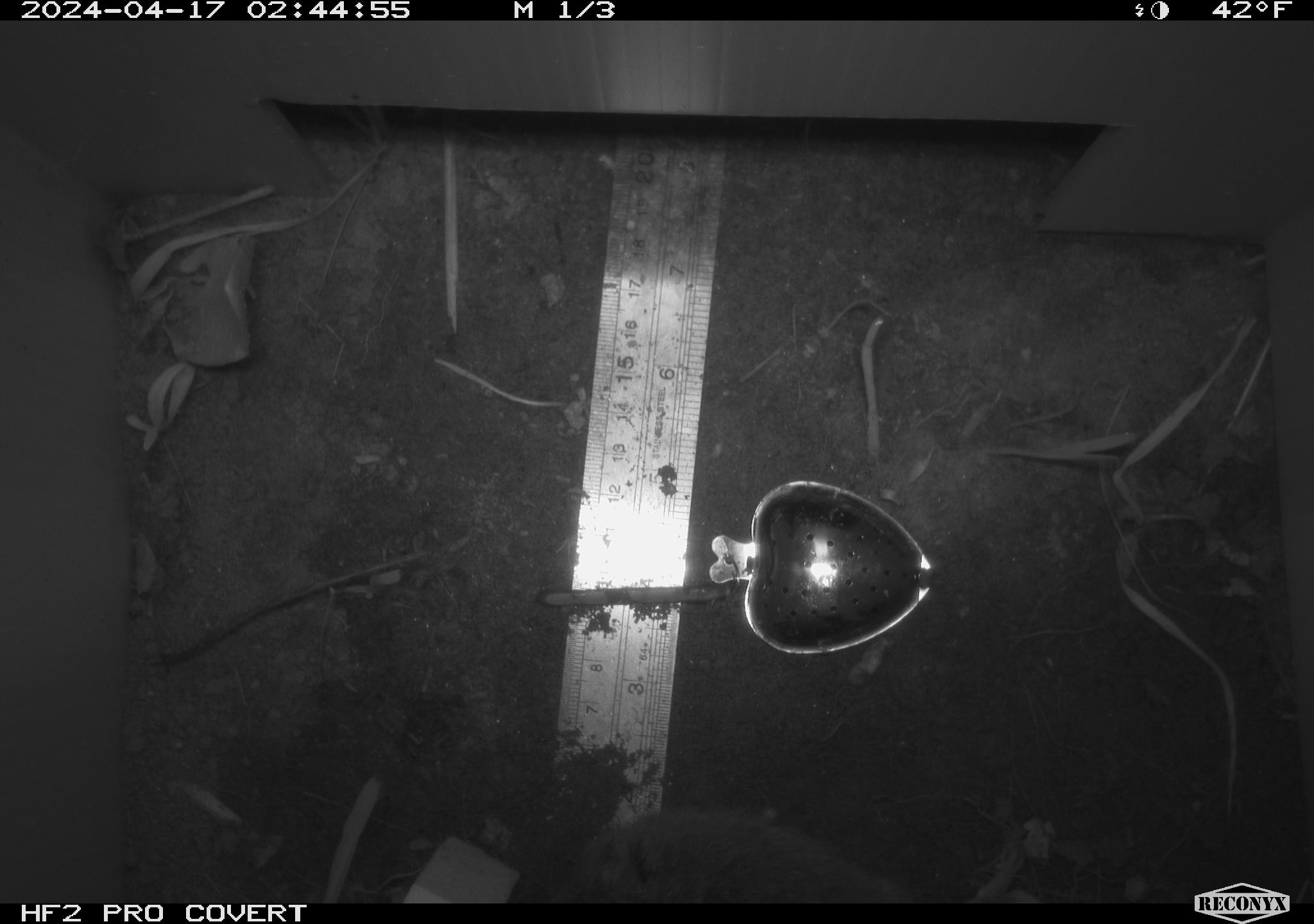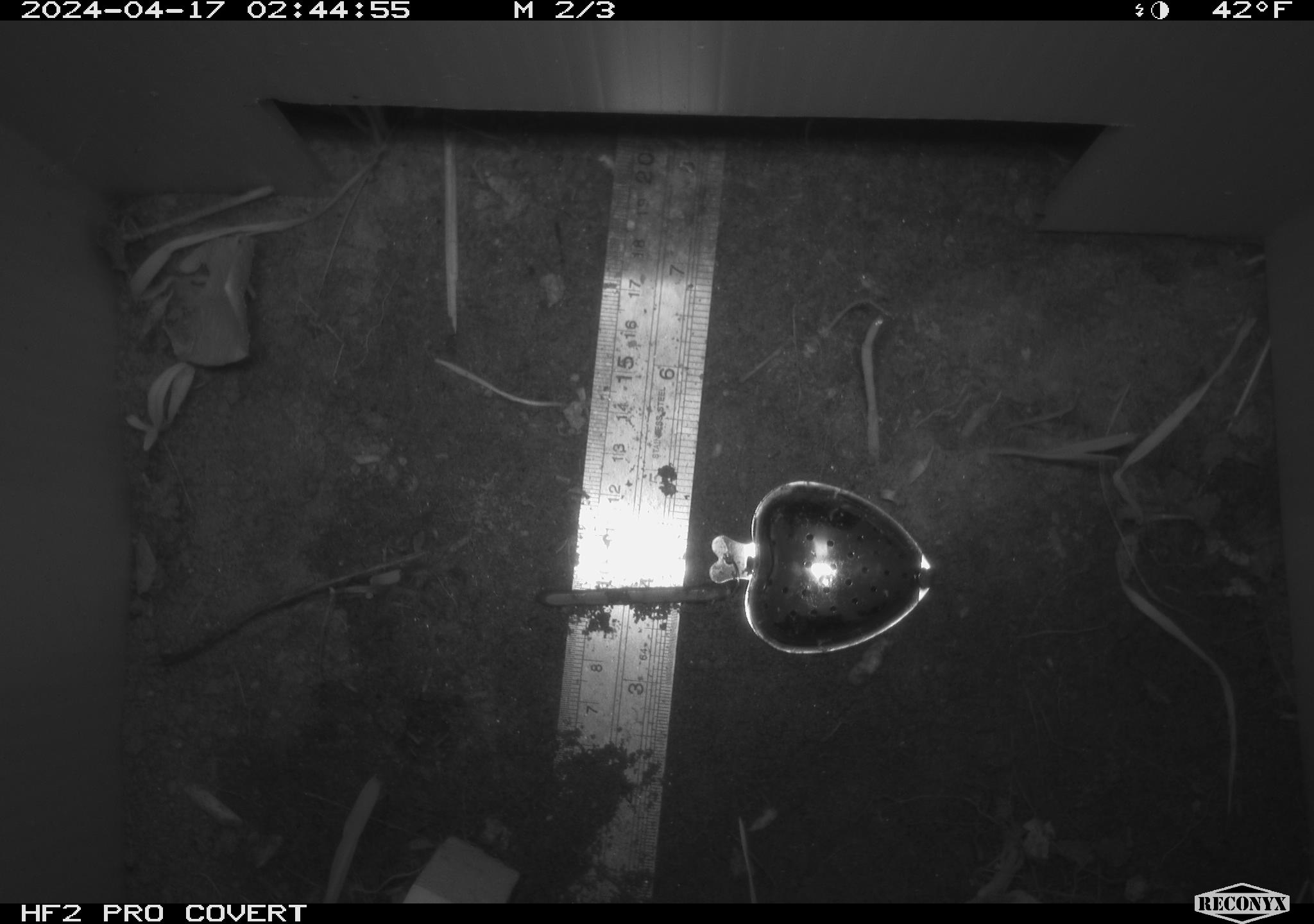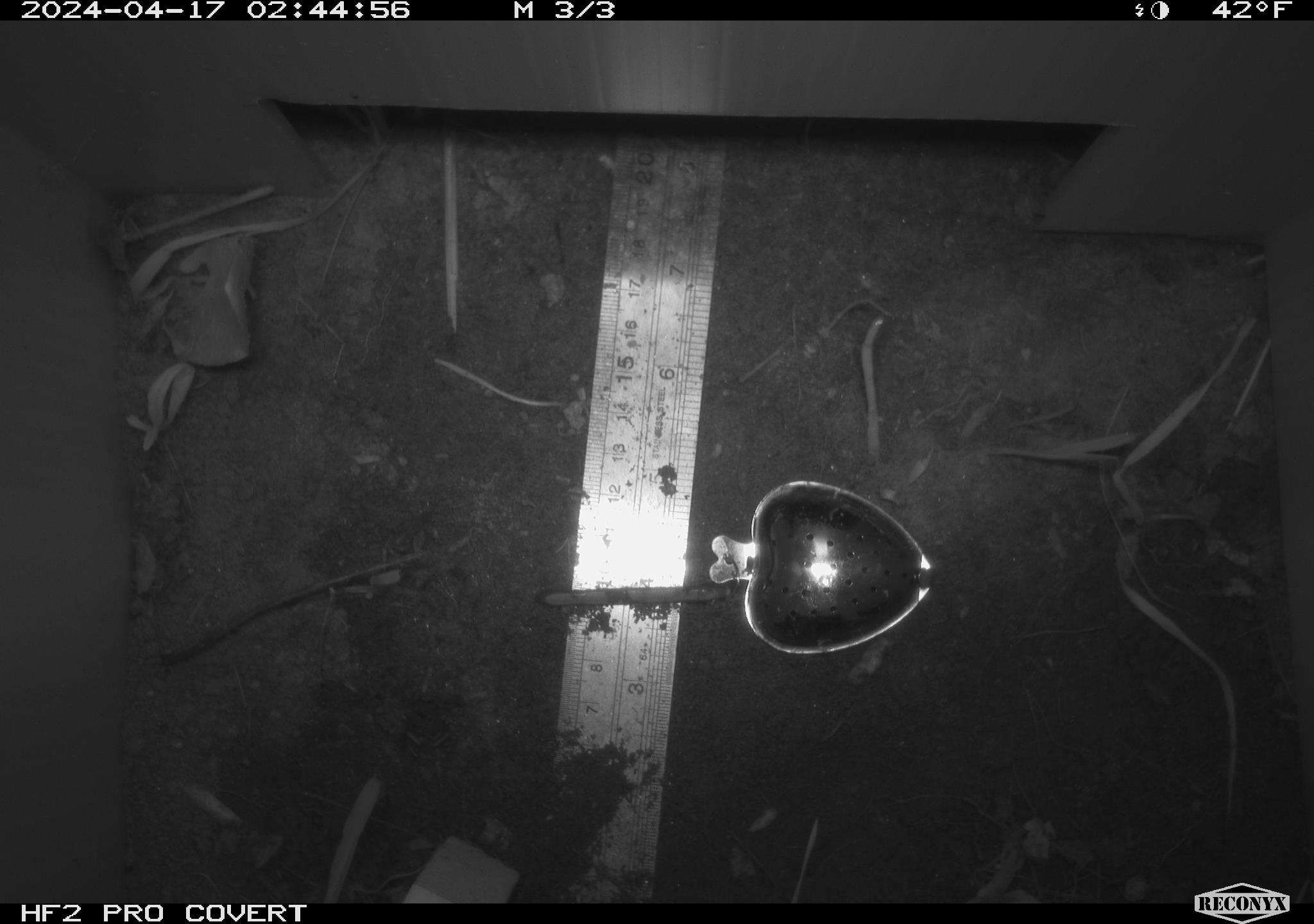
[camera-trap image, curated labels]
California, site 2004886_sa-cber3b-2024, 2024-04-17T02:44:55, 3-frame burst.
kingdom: Animalia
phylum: Chordata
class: Mammalia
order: Rodentia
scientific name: Rodentia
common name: mouse species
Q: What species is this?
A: Mouse species (Rodentia).